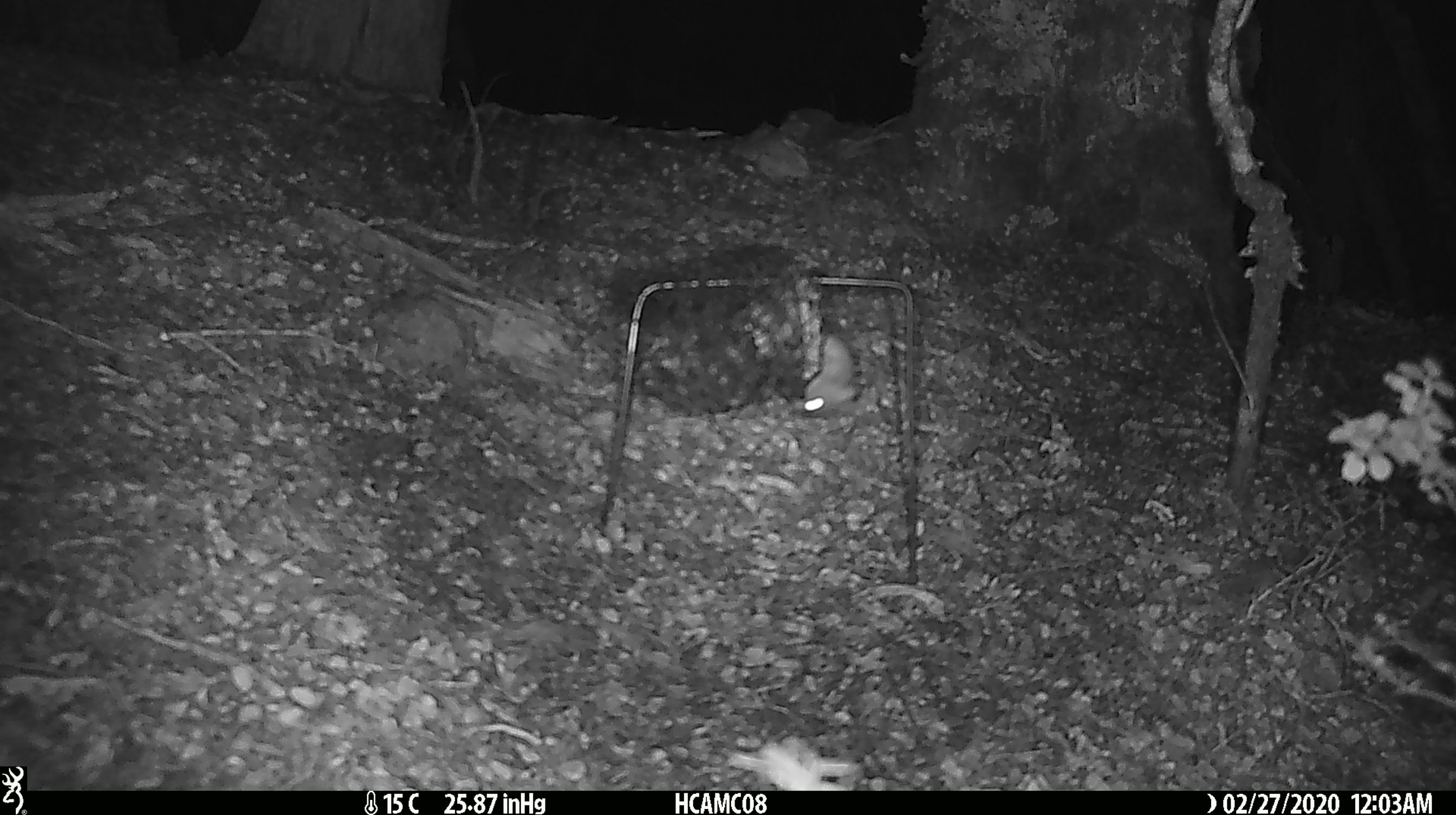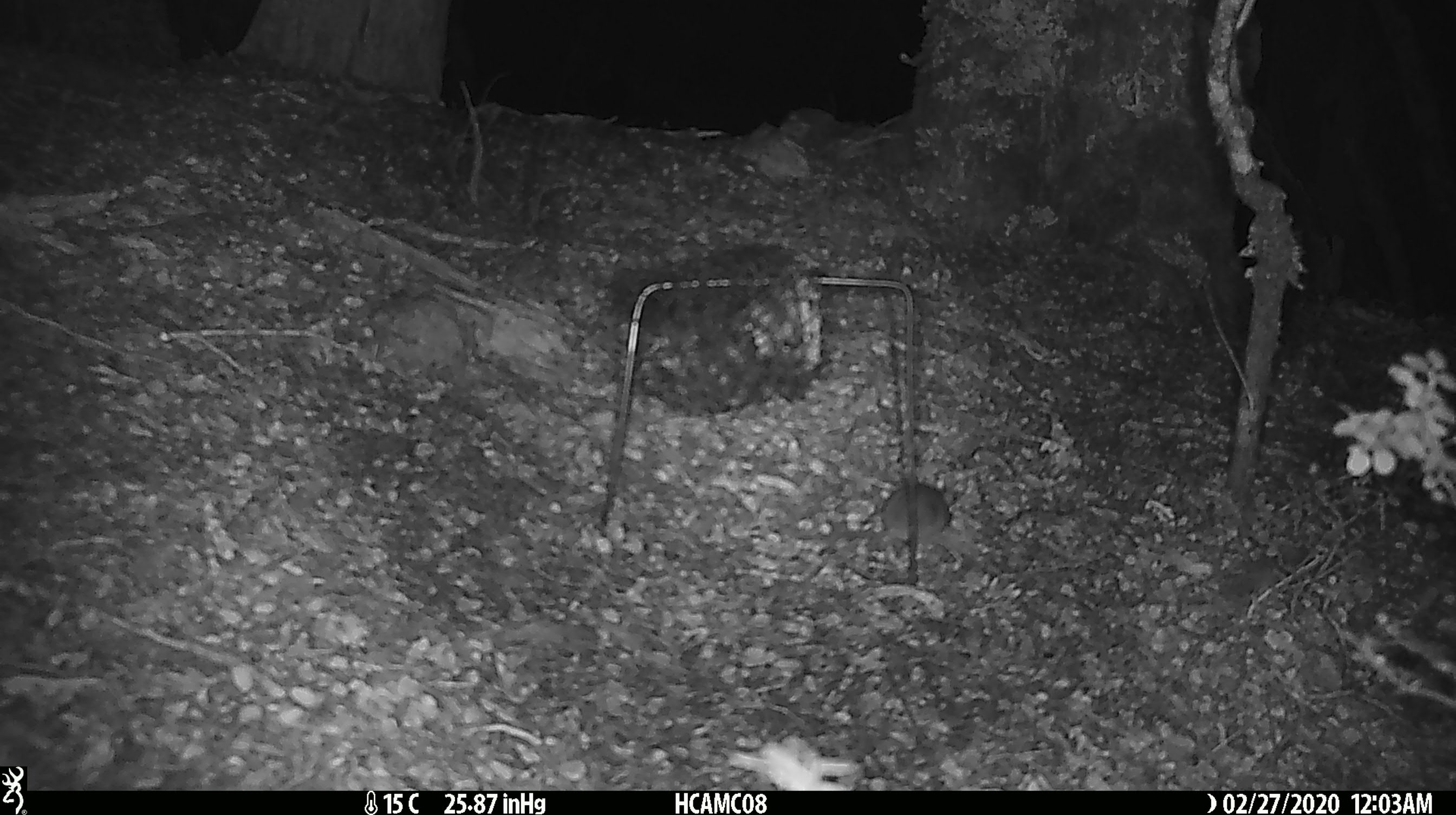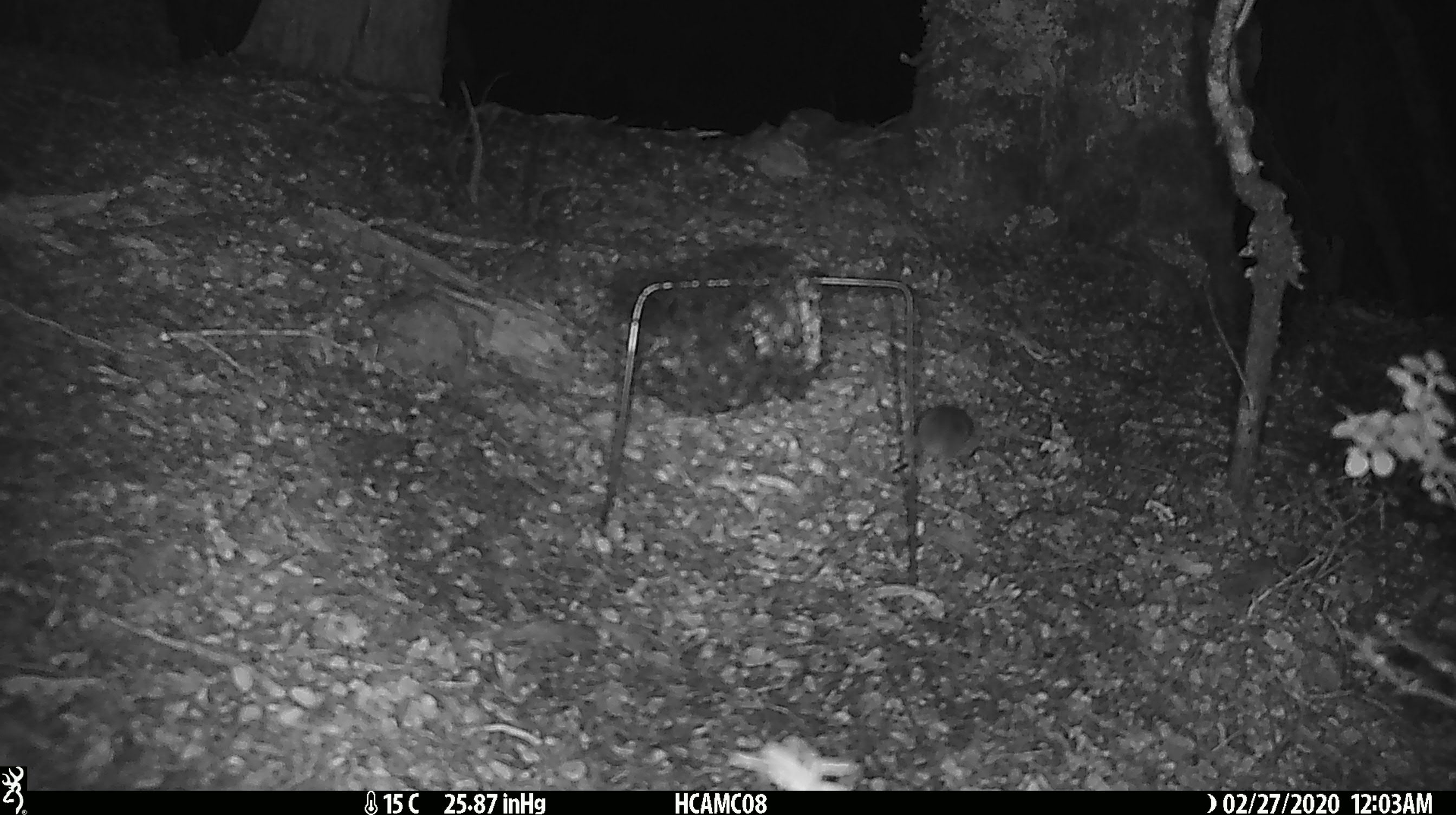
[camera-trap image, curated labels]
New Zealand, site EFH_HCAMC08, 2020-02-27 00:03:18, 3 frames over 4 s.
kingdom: Animalia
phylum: Chordata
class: Mammalia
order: Rodentia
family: Muridae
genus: Mus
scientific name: Mus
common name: mouse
Mouse (Mus).